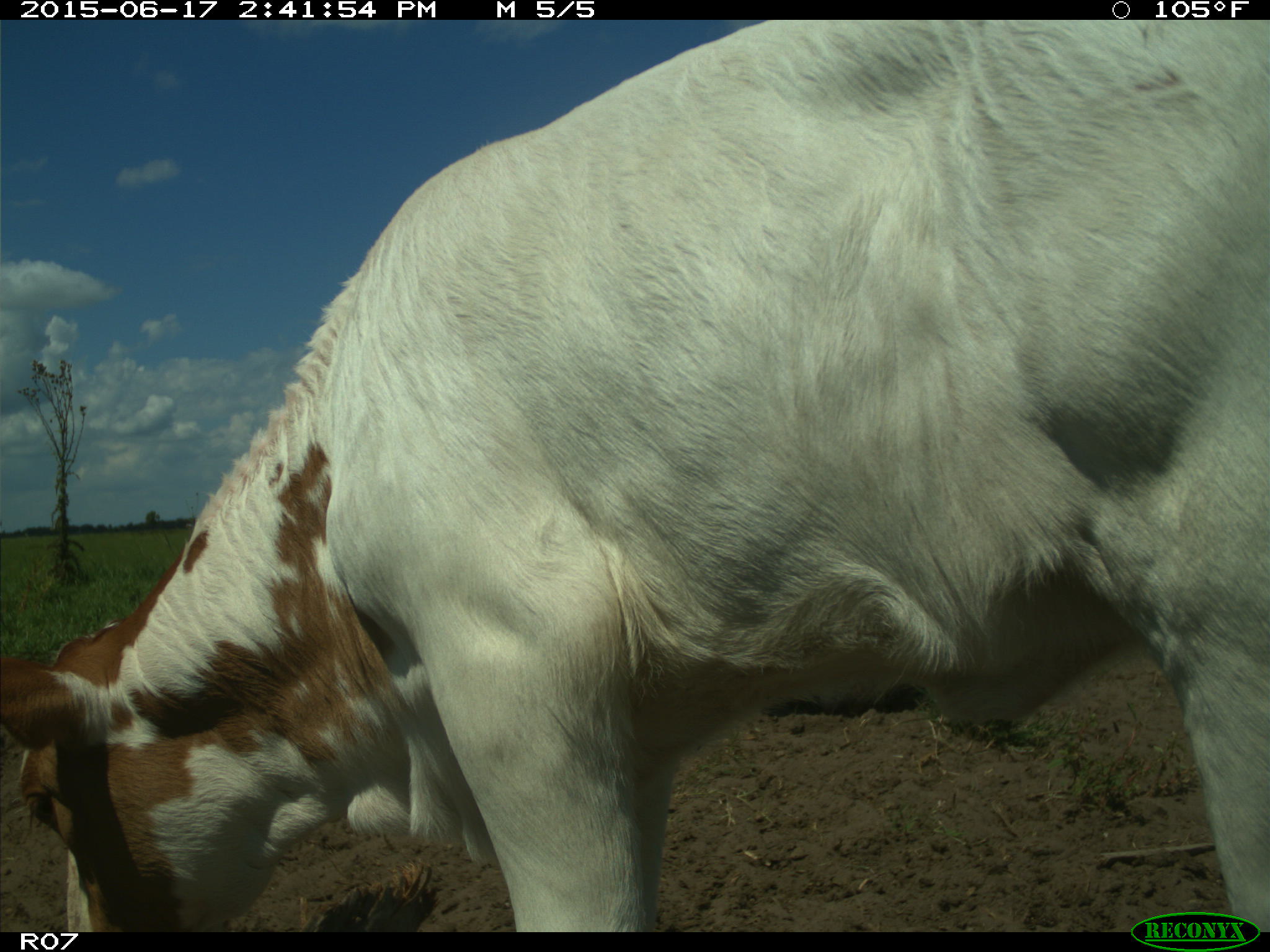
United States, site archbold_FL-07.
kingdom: Animalia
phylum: Chordata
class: Mammalia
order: Artiodactyla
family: Bovidae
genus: Bos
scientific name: Bos taurus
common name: domestic cow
Bos taurus (domestic cow).